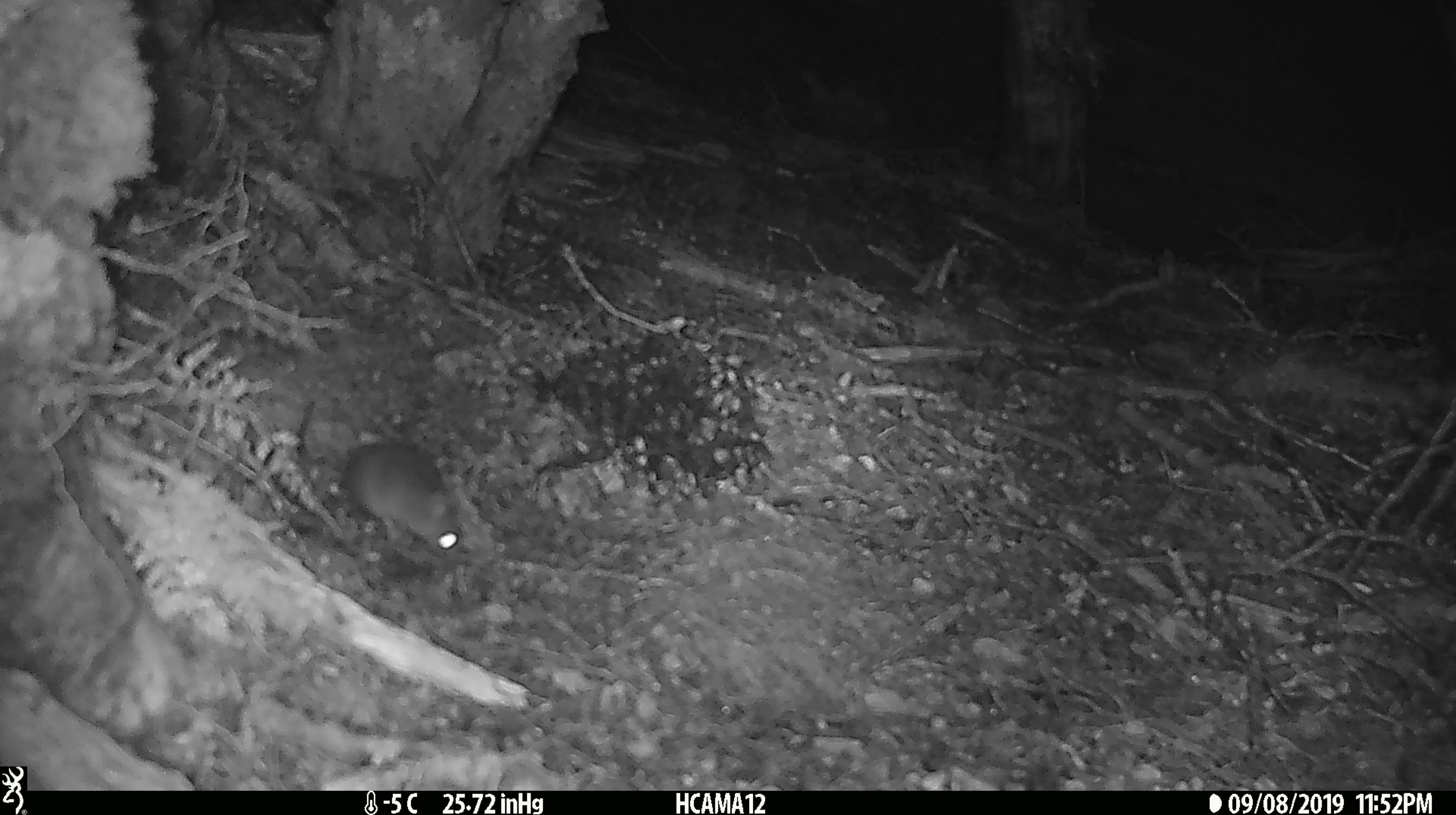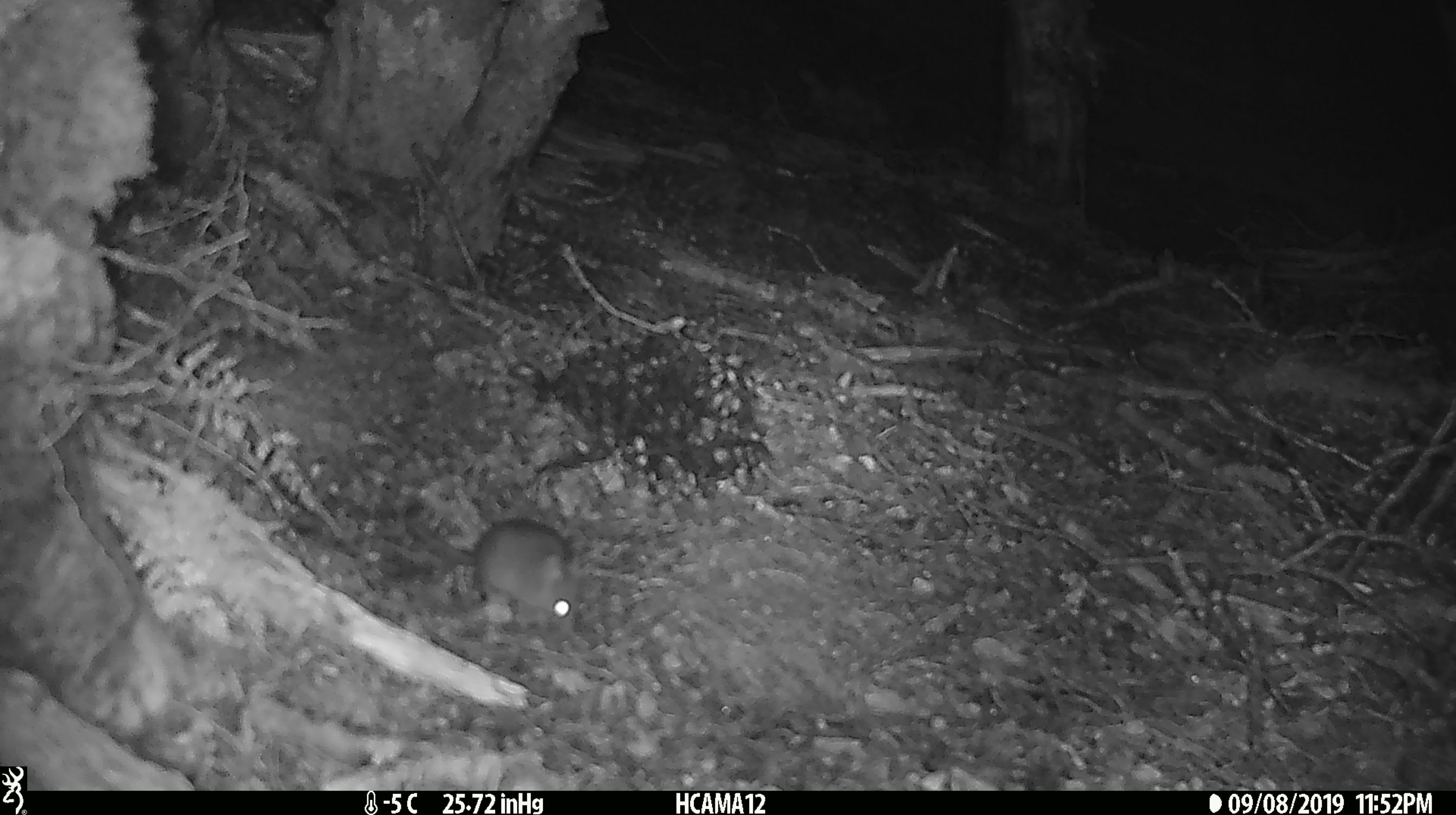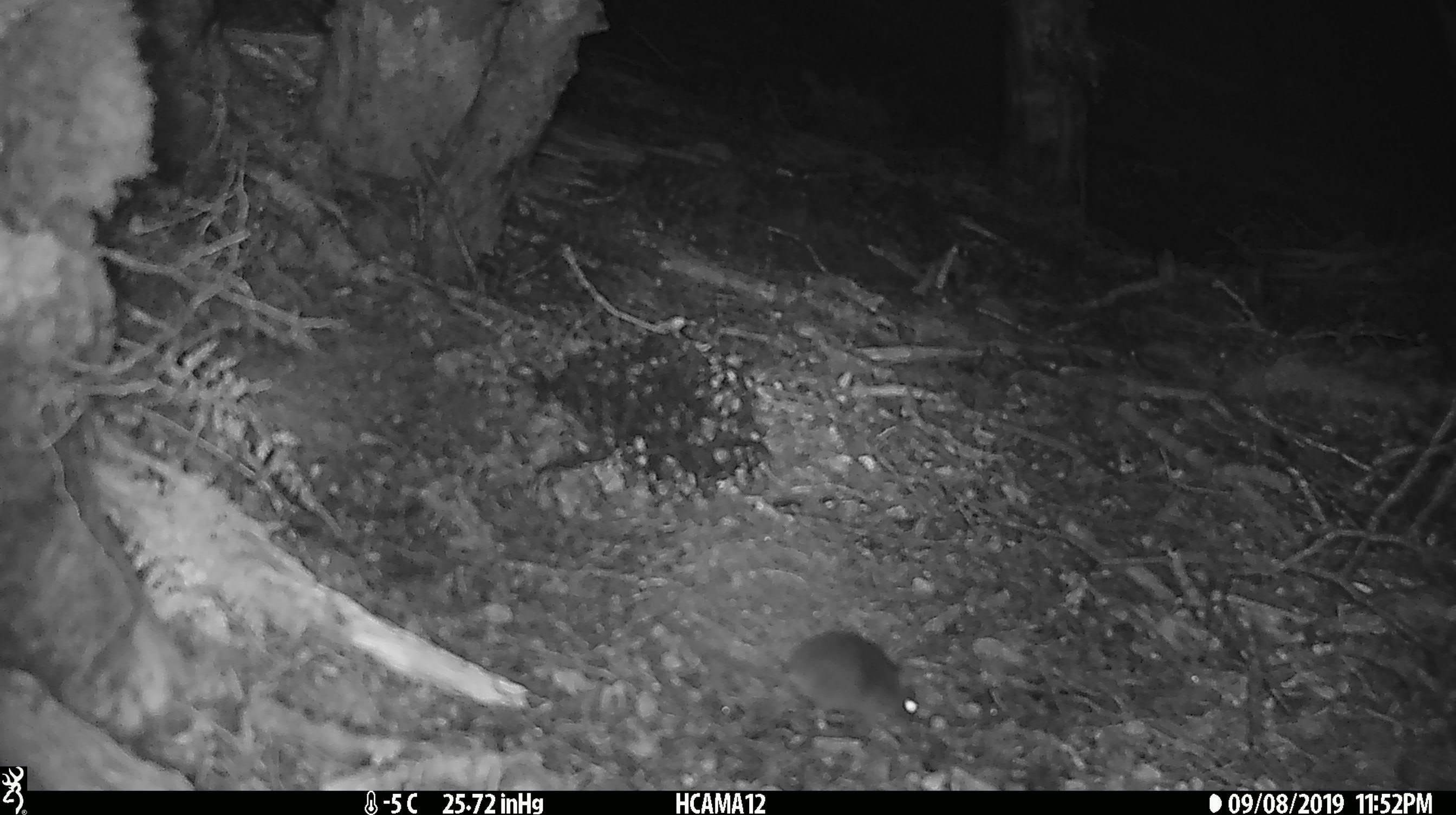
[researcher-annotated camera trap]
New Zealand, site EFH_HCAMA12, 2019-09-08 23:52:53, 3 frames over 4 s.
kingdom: Animalia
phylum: Chordata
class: Mammalia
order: Rodentia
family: Muridae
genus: Mus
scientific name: Mus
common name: mouse